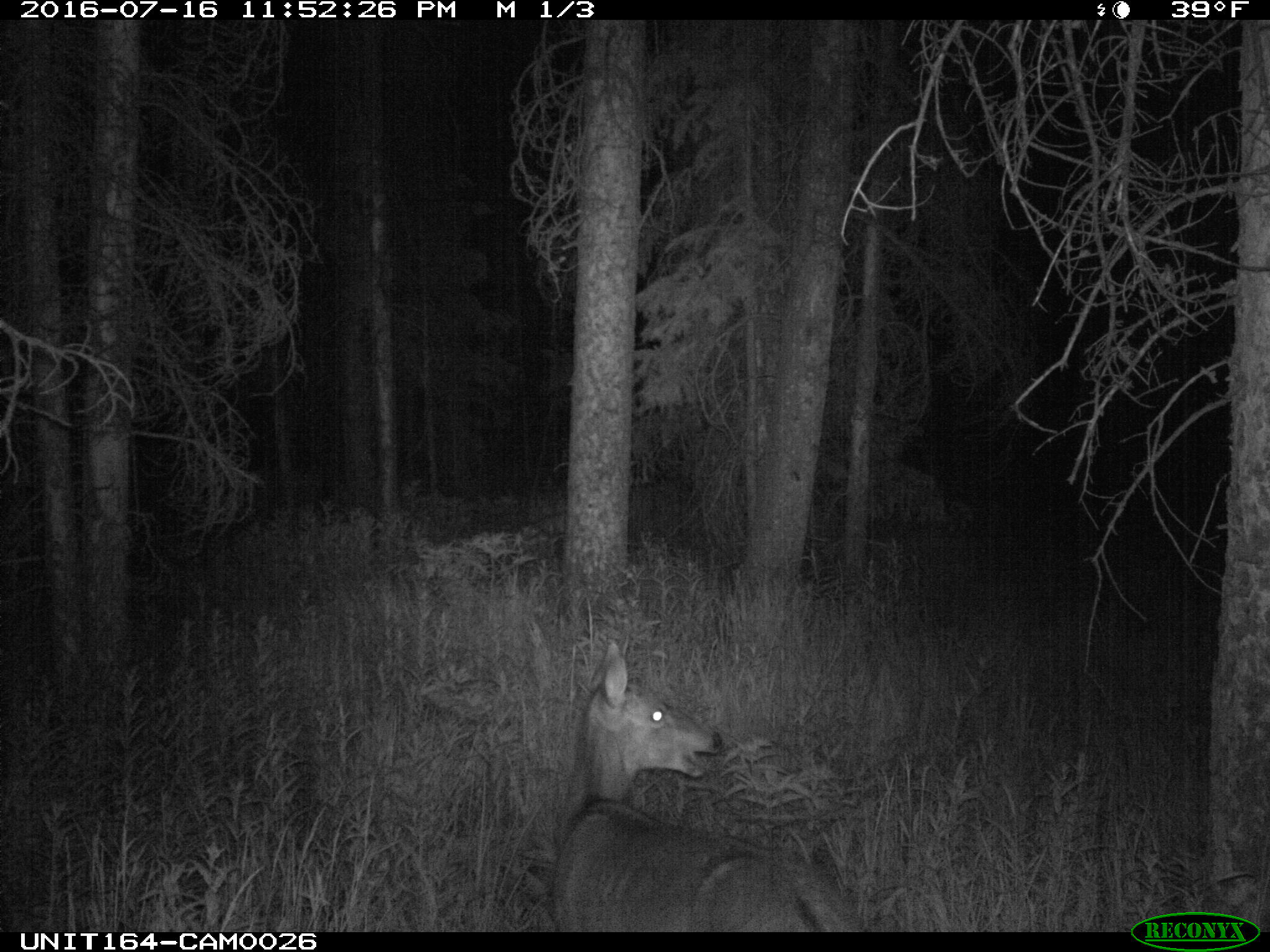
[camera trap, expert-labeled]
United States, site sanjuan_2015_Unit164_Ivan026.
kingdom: Animalia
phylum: Chordata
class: Mammalia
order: Artiodactyla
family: Cervidae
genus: Odocoileus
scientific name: Odocoileus hemionus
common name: mule deer